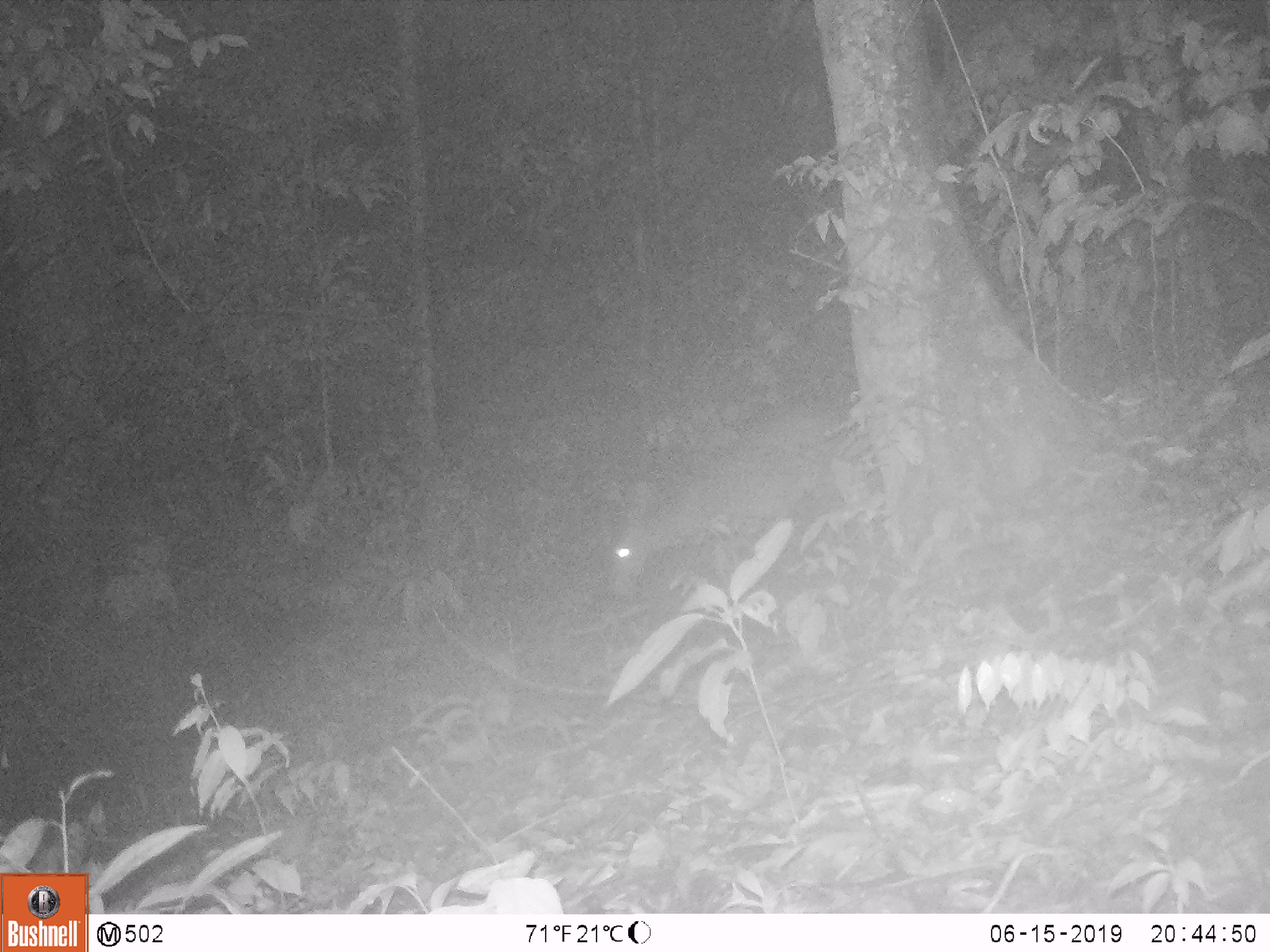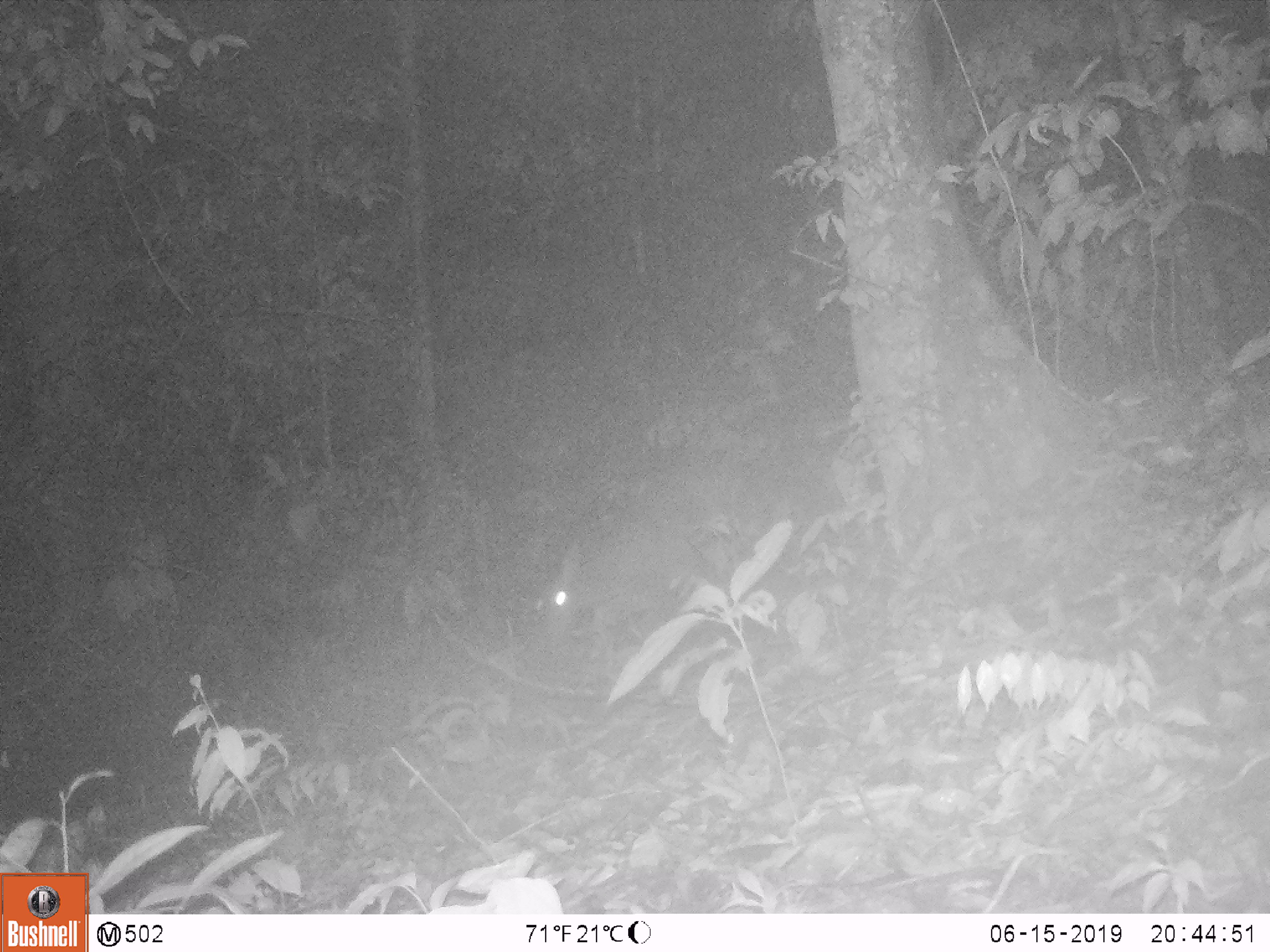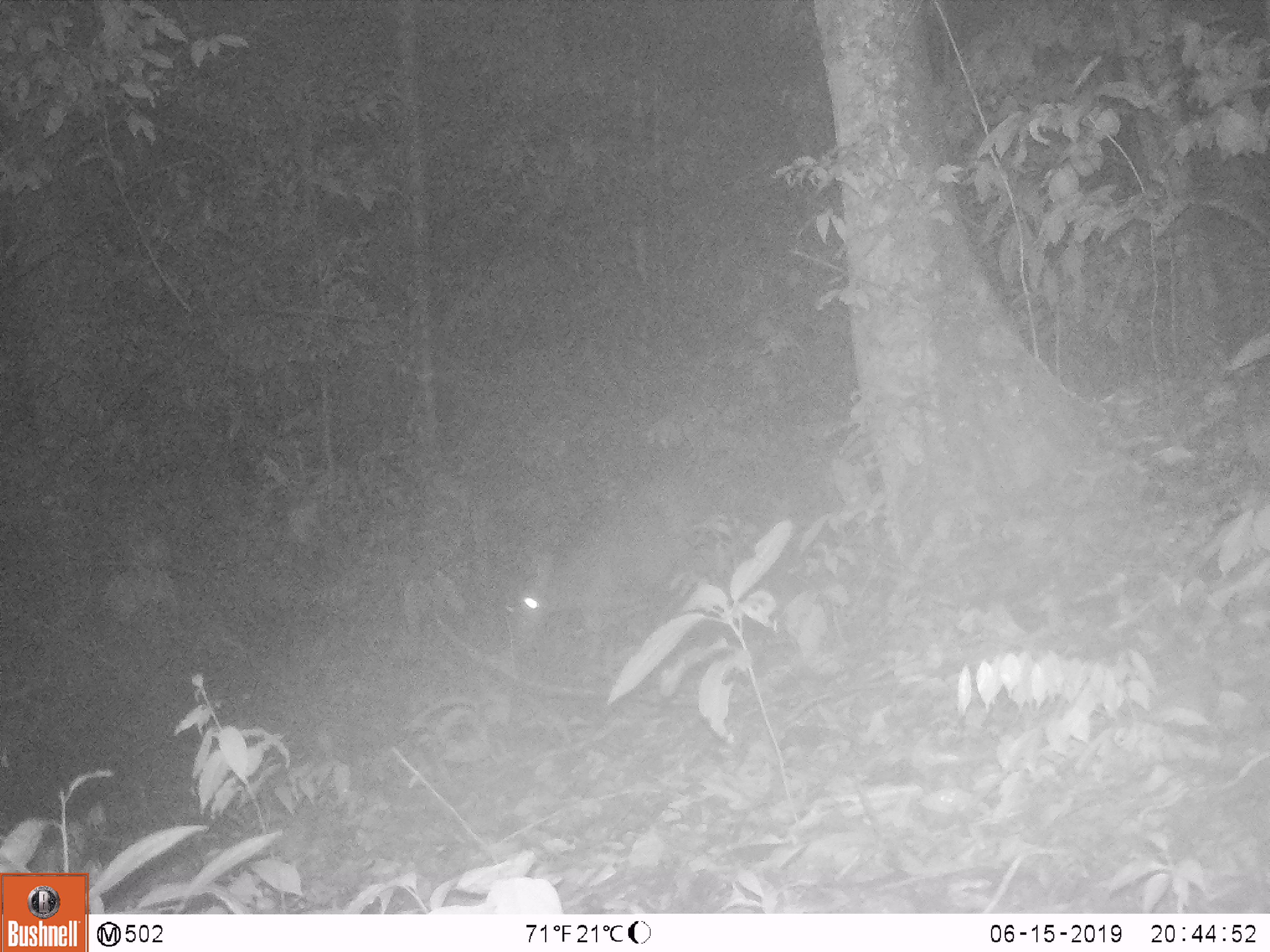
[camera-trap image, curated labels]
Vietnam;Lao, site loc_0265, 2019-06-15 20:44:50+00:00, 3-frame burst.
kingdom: Animalia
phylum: Chordata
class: Mammalia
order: Artiodactyla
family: Cervidae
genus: Rusa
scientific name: Rusa unicolor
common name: sambar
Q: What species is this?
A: Sambar (Rusa unicolor).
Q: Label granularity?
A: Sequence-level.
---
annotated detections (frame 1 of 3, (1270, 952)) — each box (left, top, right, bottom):
sambar: (604, 395, 848, 597)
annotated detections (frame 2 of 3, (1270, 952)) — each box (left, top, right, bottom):
sambar: (531, 527, 723, 651)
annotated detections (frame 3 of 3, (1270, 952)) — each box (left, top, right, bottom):
sambar: (506, 502, 701, 667)